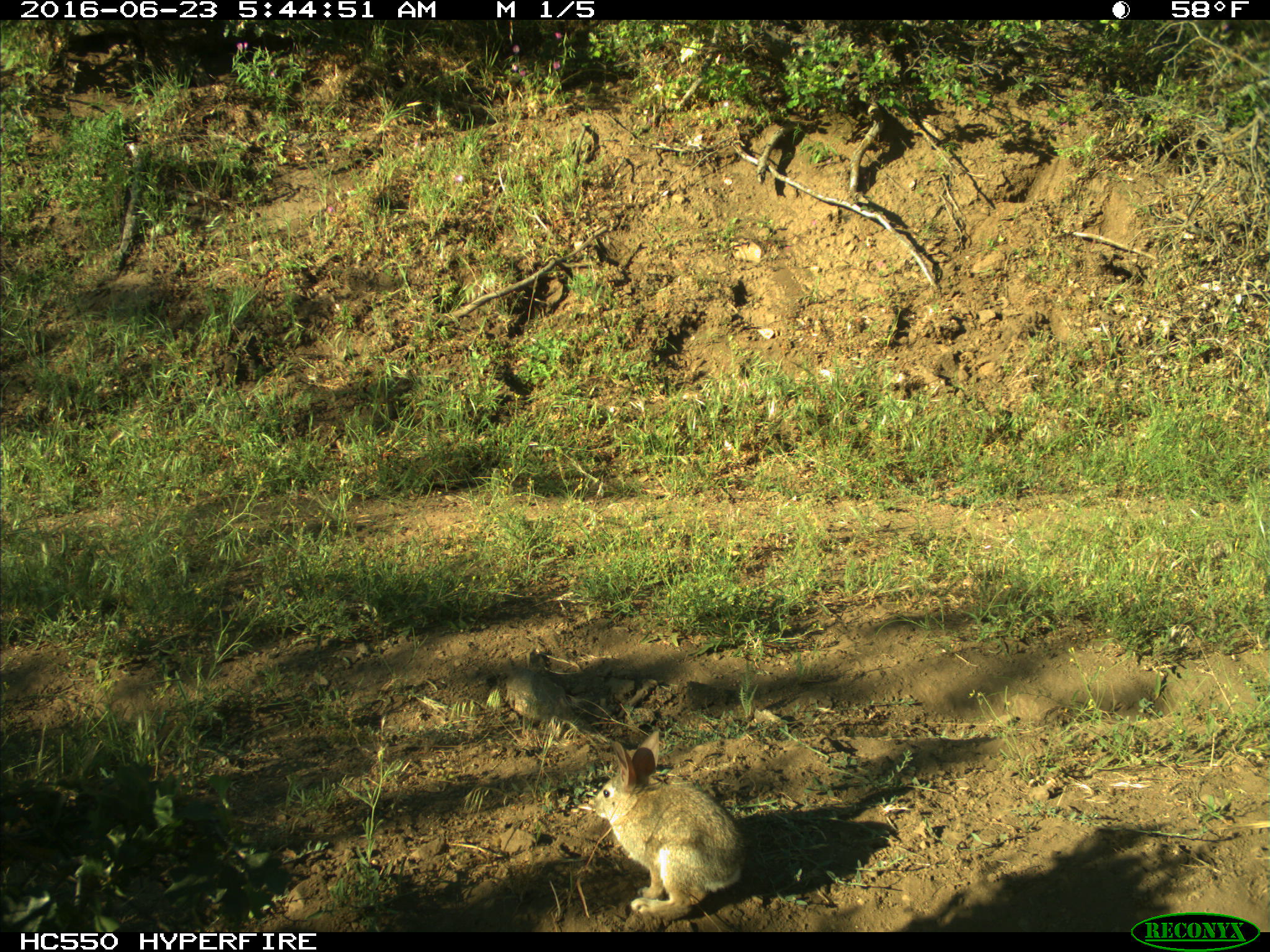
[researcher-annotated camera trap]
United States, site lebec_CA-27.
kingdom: Animalia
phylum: Chordata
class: Mammalia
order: Lagomorpha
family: Leporidae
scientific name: Leporidae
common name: rabbits and hares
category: unidentified rabbit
Unidentified rabbit (rabbits and hares) (Leporidae).